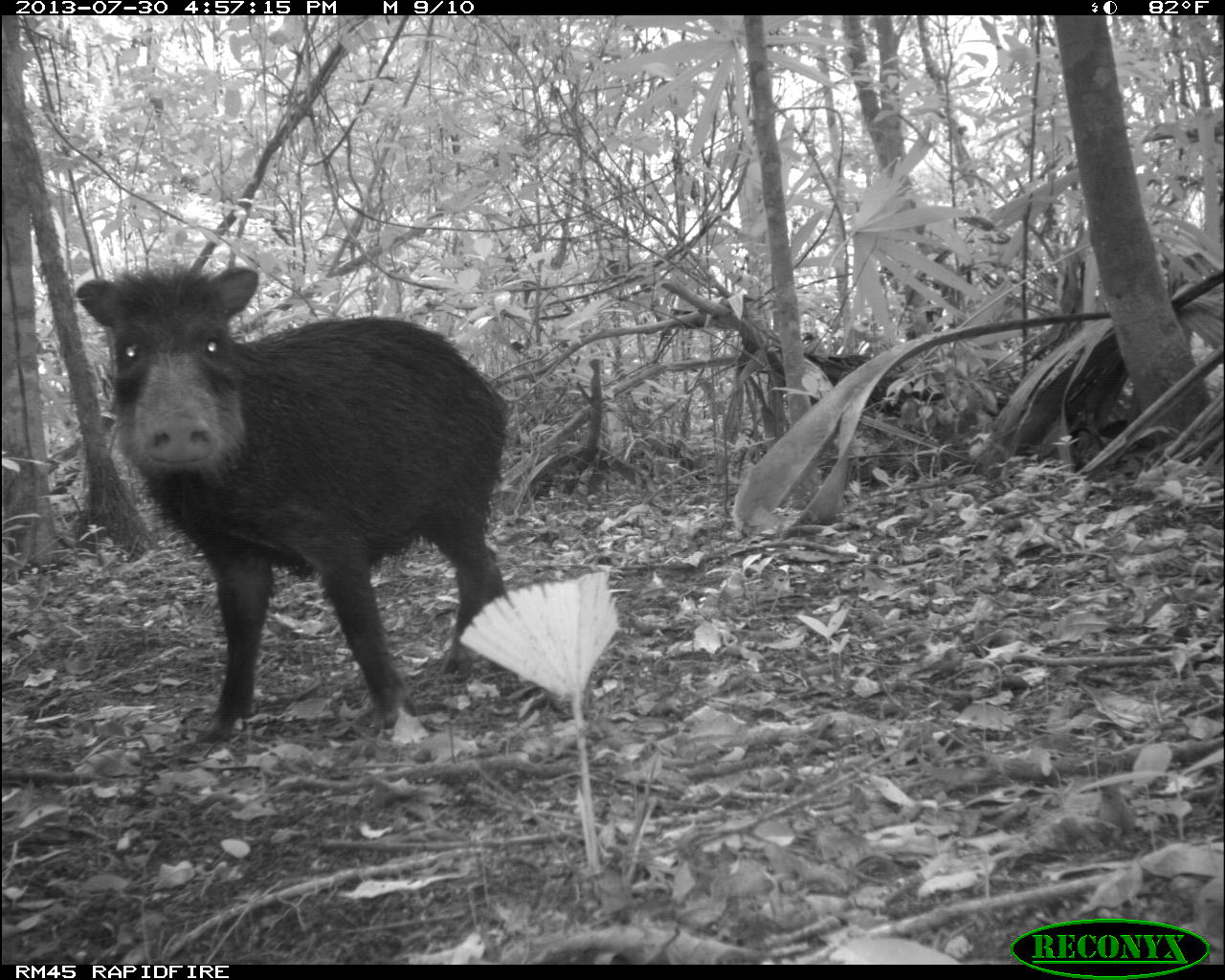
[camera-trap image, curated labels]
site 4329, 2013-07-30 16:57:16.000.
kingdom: Animalia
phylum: Chordata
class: Mammalia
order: Artiodactyla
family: Tayassuidae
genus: Tayassu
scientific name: Tayassu pecari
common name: white-lipped peccary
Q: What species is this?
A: Tayassu pecari (white-lipped peccary).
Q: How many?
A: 1.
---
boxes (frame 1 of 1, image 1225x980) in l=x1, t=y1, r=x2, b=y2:
tayassu pecari: l=72, t=263, r=509, b=748